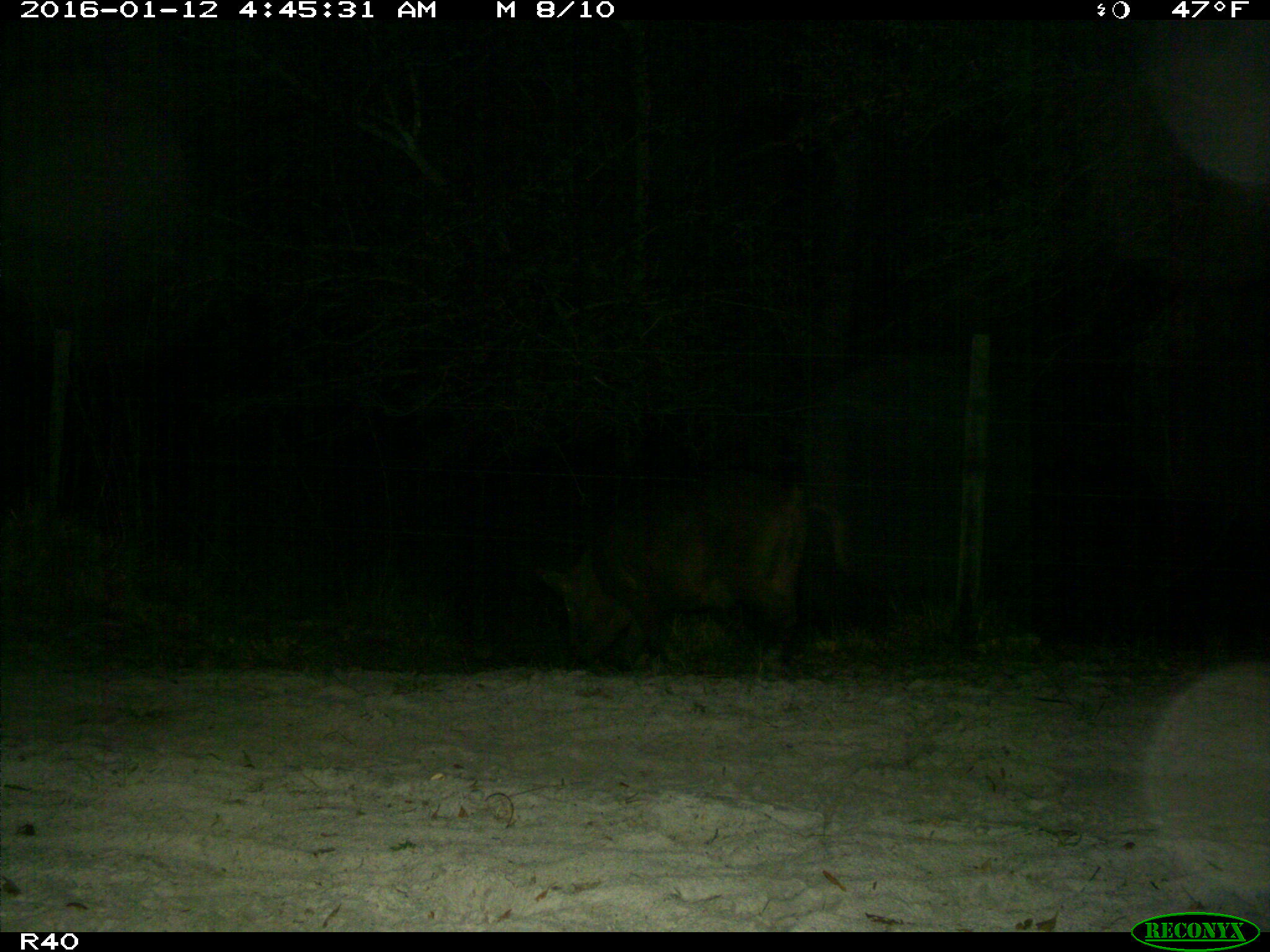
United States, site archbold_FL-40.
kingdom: Animalia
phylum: Chordata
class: Mammalia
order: Artiodactyla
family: Suidae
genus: Sus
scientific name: Sus scrofa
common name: wild boar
Sus scrofa (wild boar).